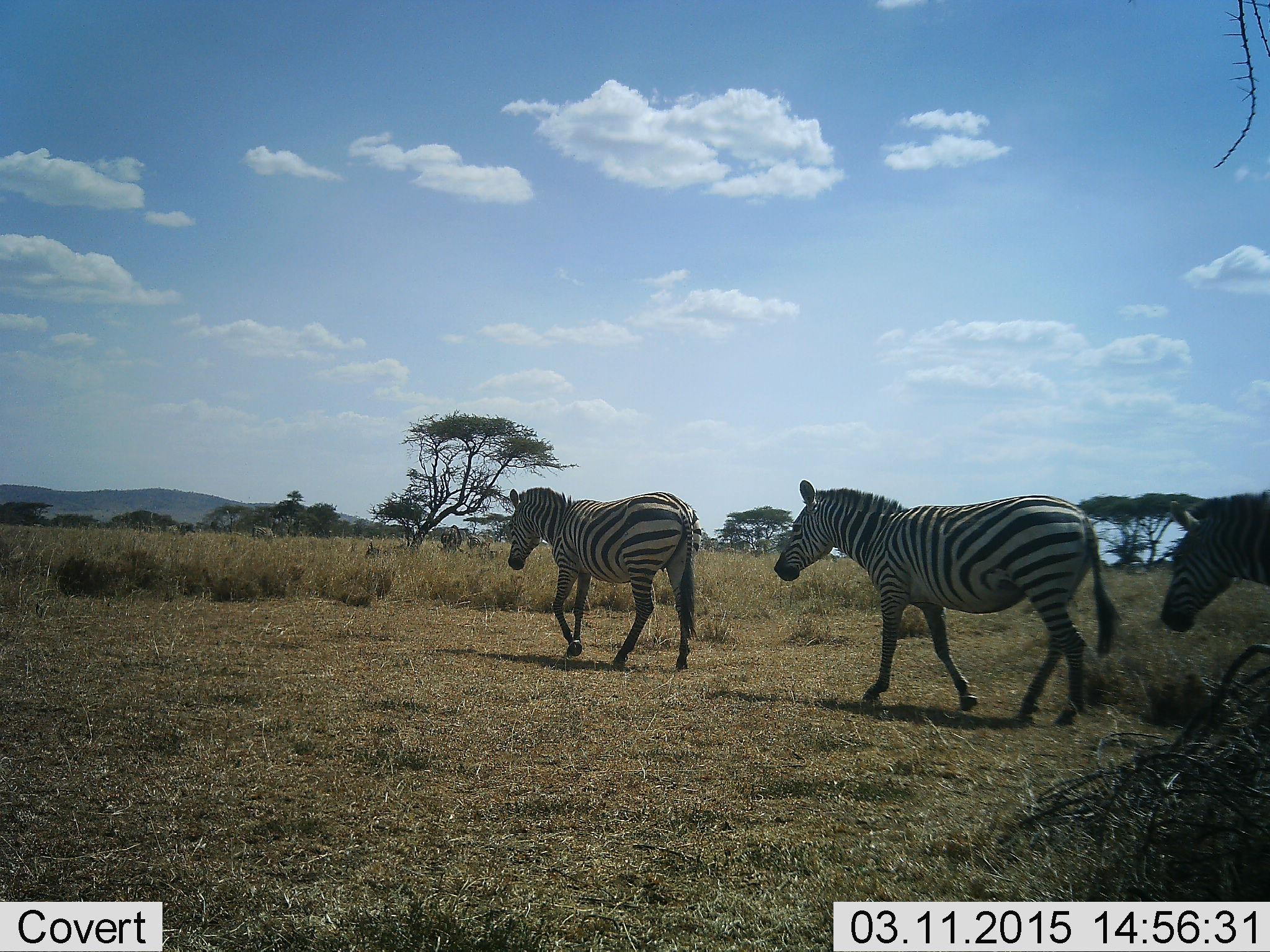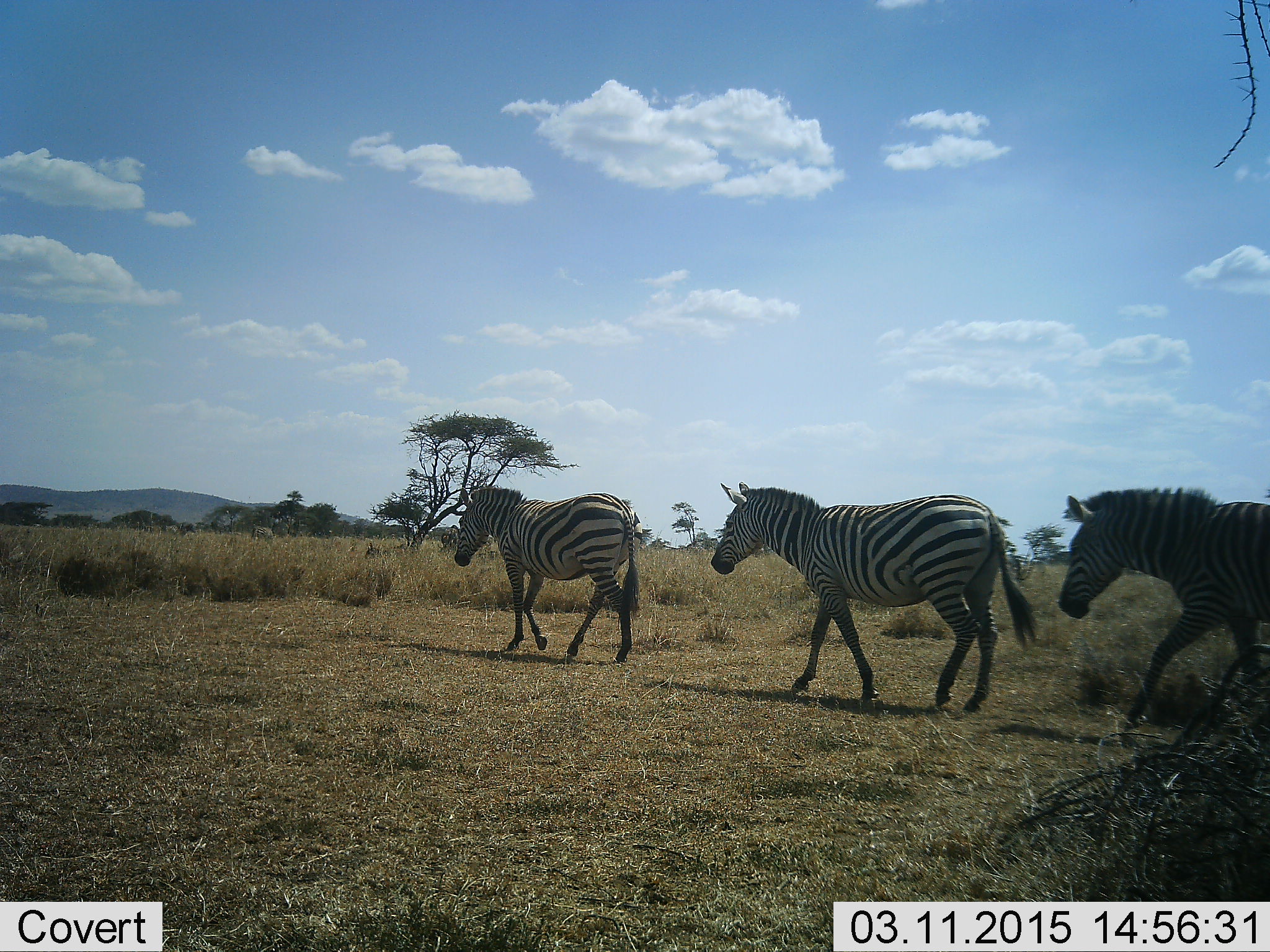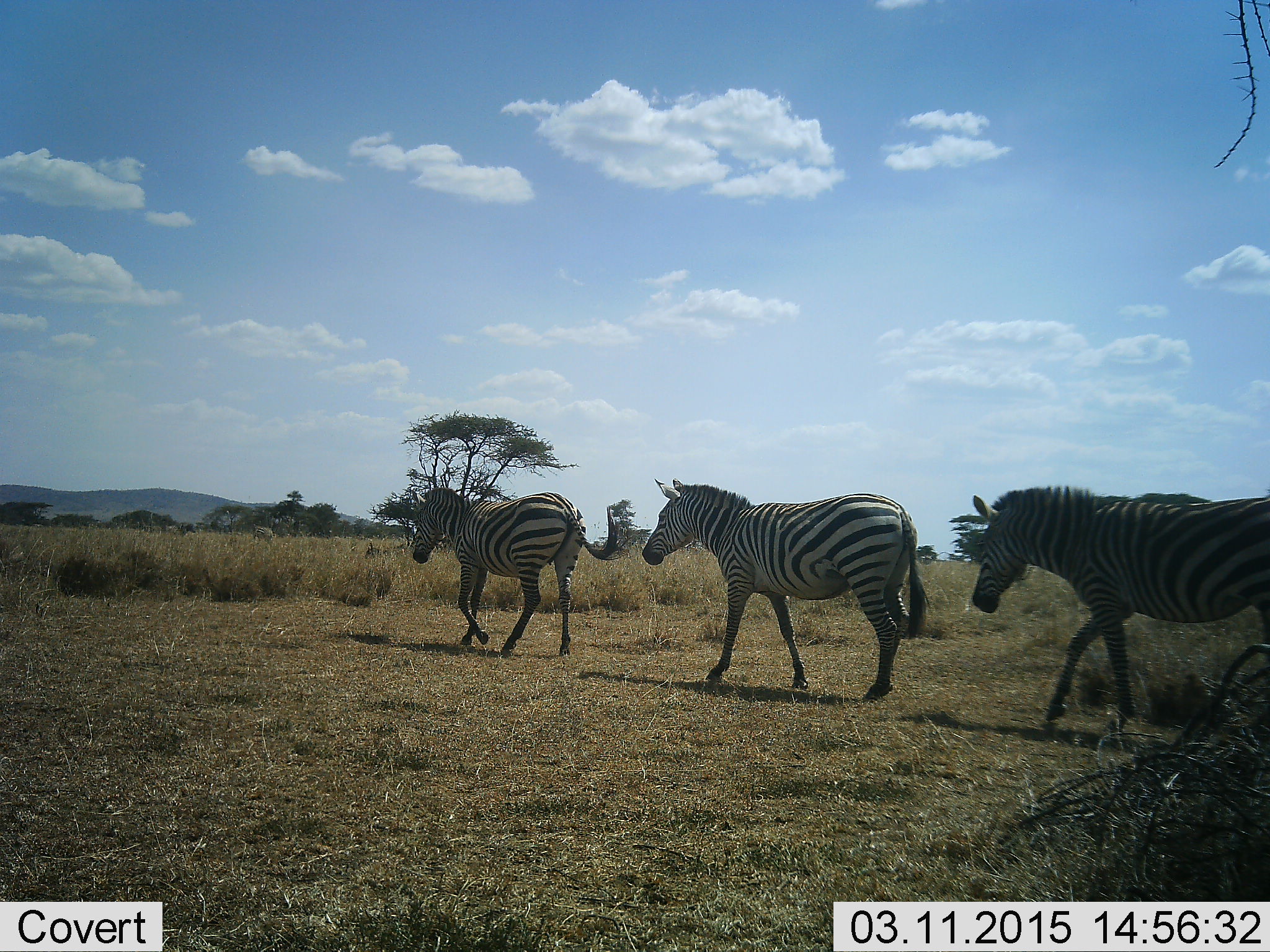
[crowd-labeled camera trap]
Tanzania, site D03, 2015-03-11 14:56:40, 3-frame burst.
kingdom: Animalia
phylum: Chordata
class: Mammalia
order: Perissodactyla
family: Equidae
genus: Equus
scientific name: Equus quagga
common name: plains zebra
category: zebra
Zebra (plains zebra) (Equus quagga), count 3. Behavior (volunteer vote fractions): standing 0%, resting 0%, moving 100%, interacting 0%. Young present (vote fraction): 0%. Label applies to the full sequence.